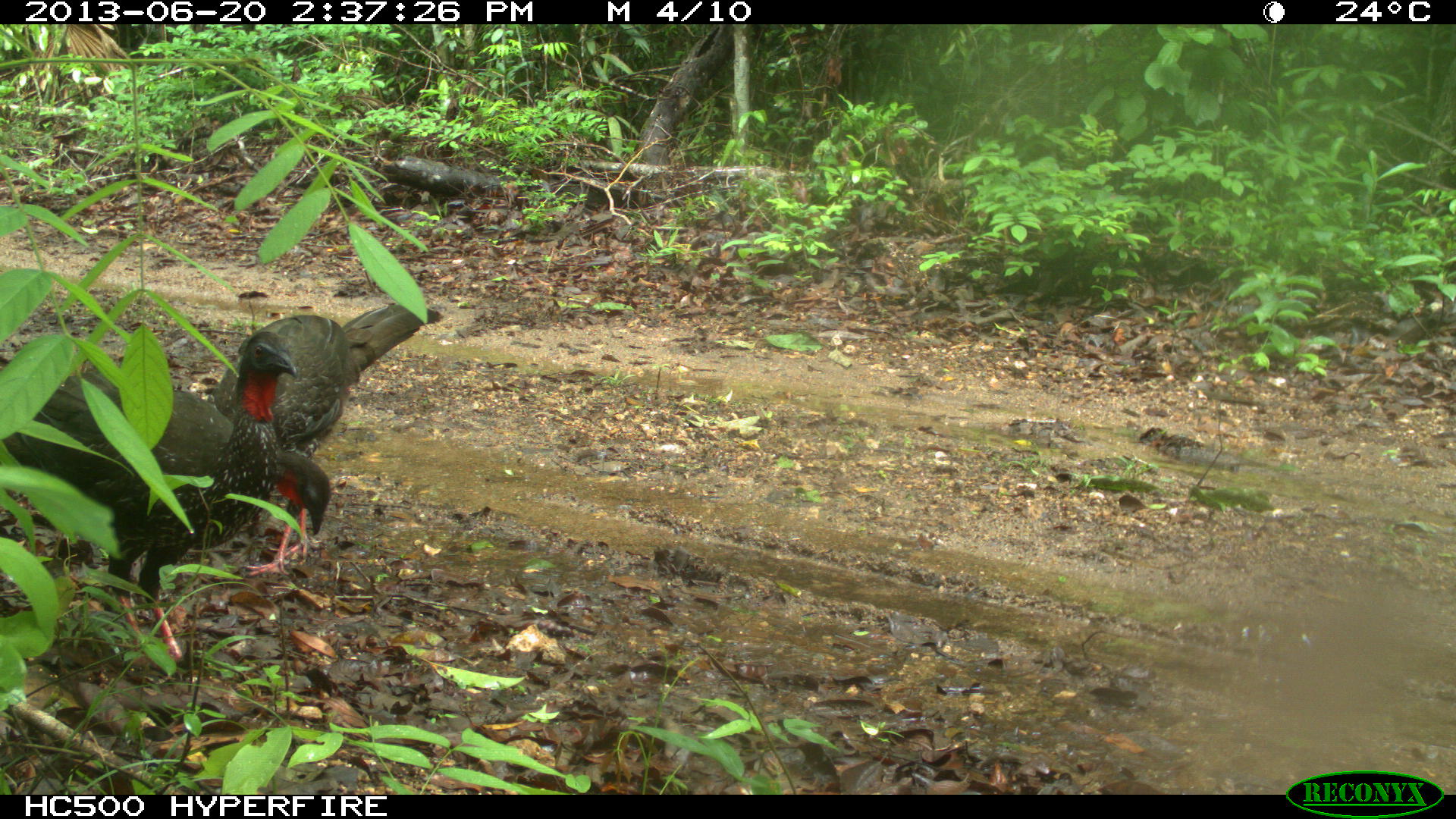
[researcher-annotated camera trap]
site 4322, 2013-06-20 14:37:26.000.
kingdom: Animalia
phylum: Chordata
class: Aves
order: Galliformes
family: Cracidae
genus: Penelope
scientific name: Penelope purpurascens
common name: crested guan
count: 2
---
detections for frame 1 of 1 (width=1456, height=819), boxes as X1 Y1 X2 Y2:
penelope purpurascens: 2 326 300 663; 209 295 444 577